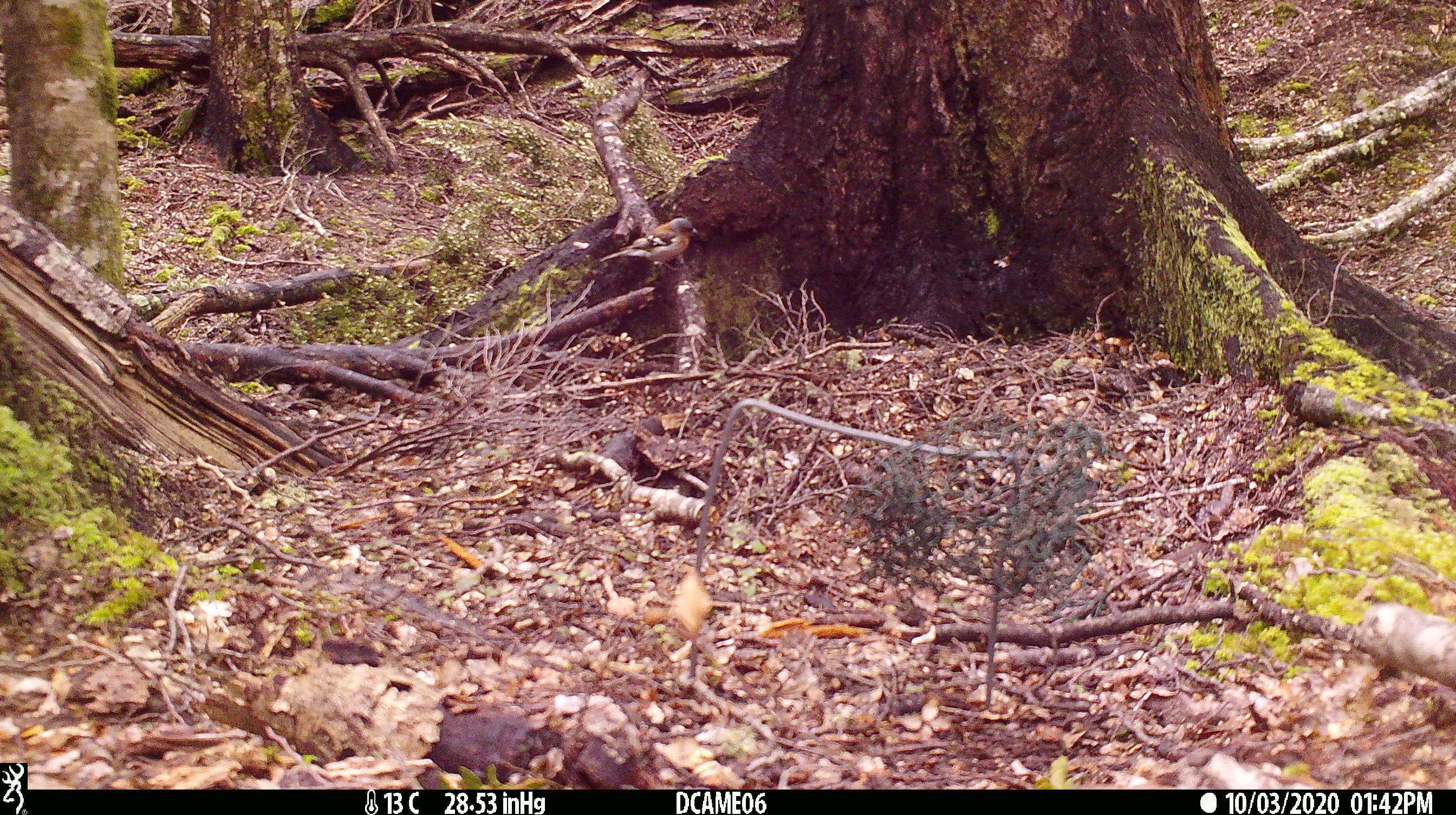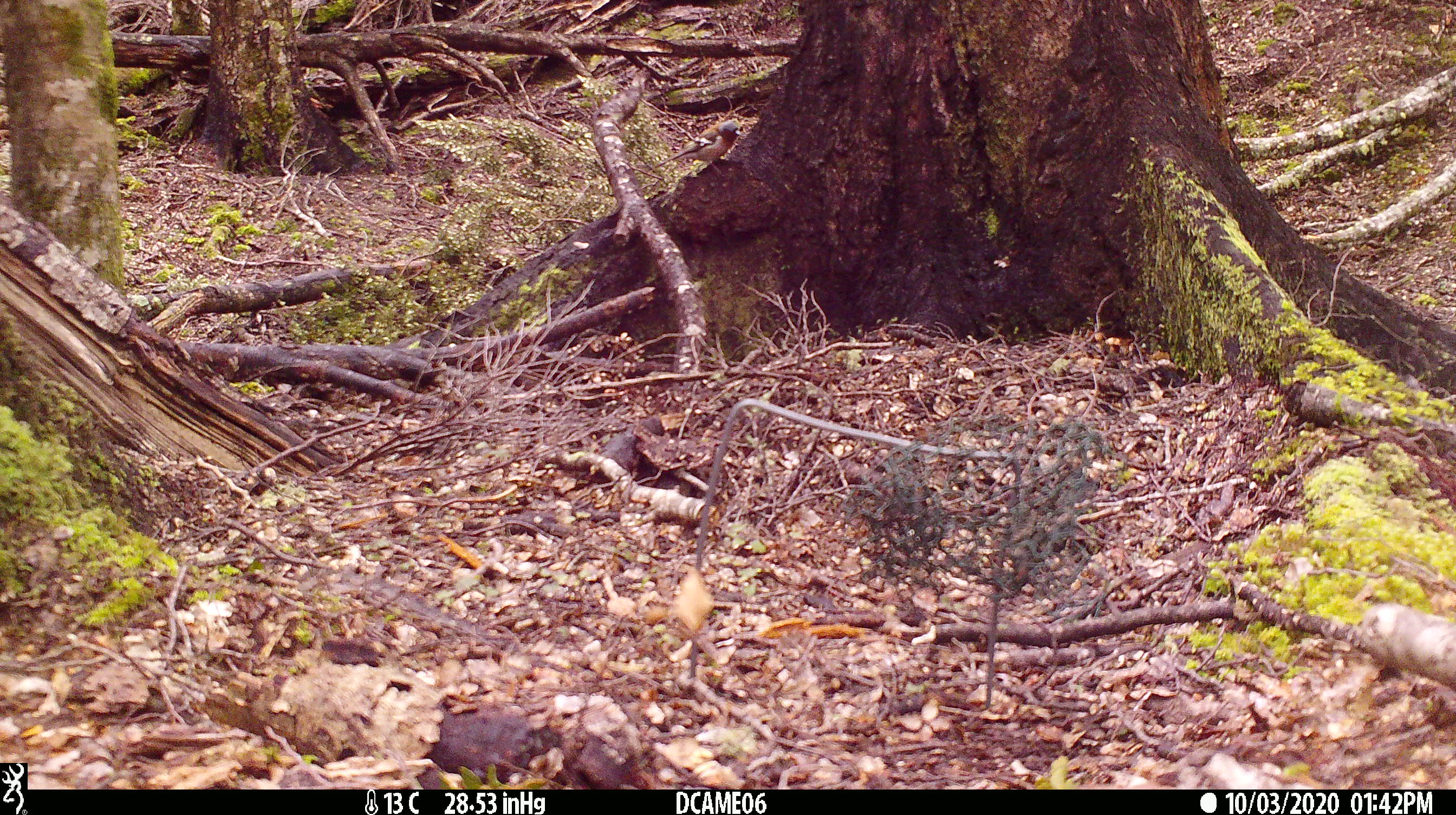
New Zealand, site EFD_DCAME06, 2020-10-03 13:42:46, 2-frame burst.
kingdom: Animalia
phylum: Chordata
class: Aves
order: Passeriformes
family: Fringillidae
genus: Fringilla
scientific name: Fringilla coelebs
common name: common chaffinch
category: chaffinch